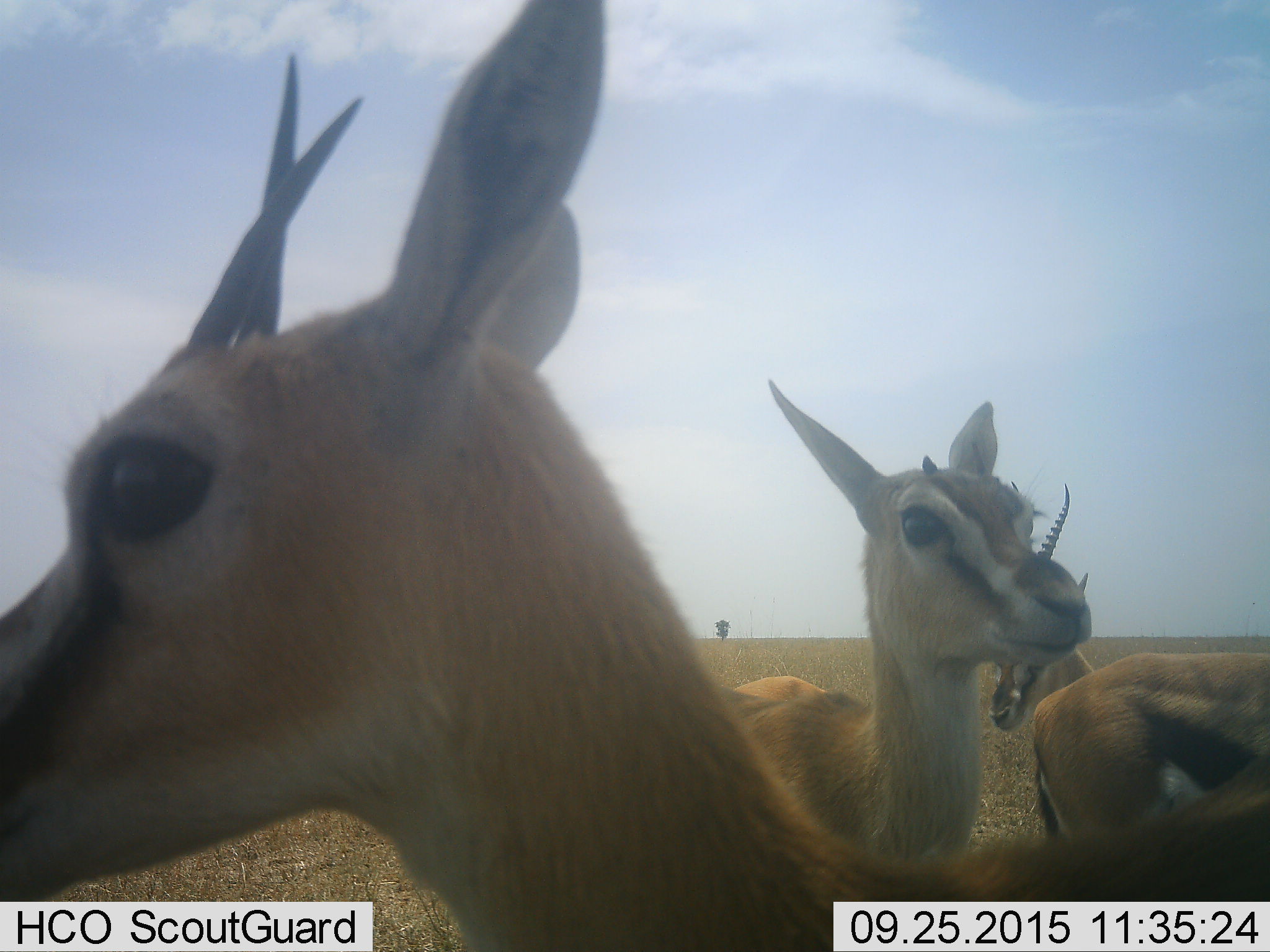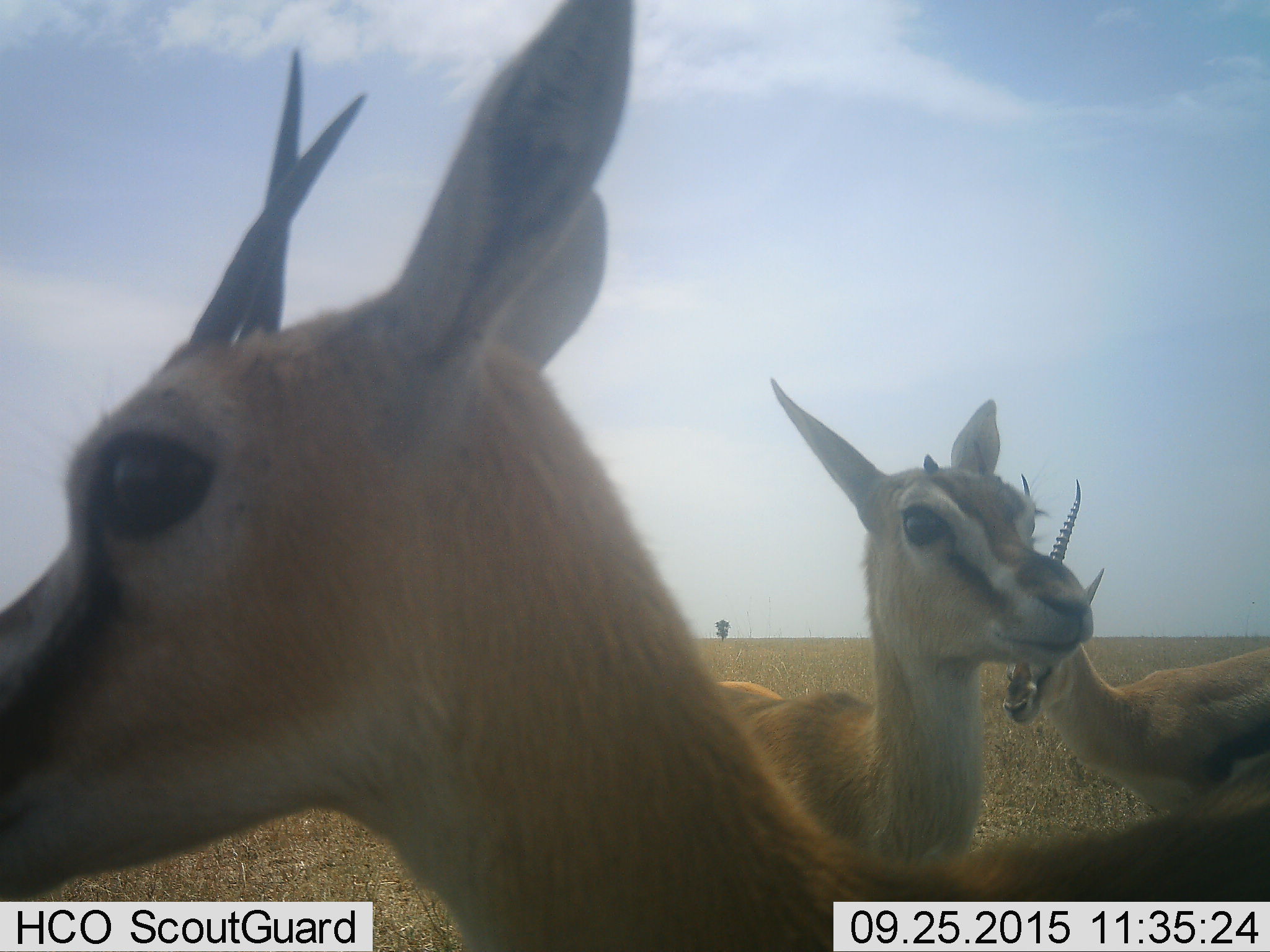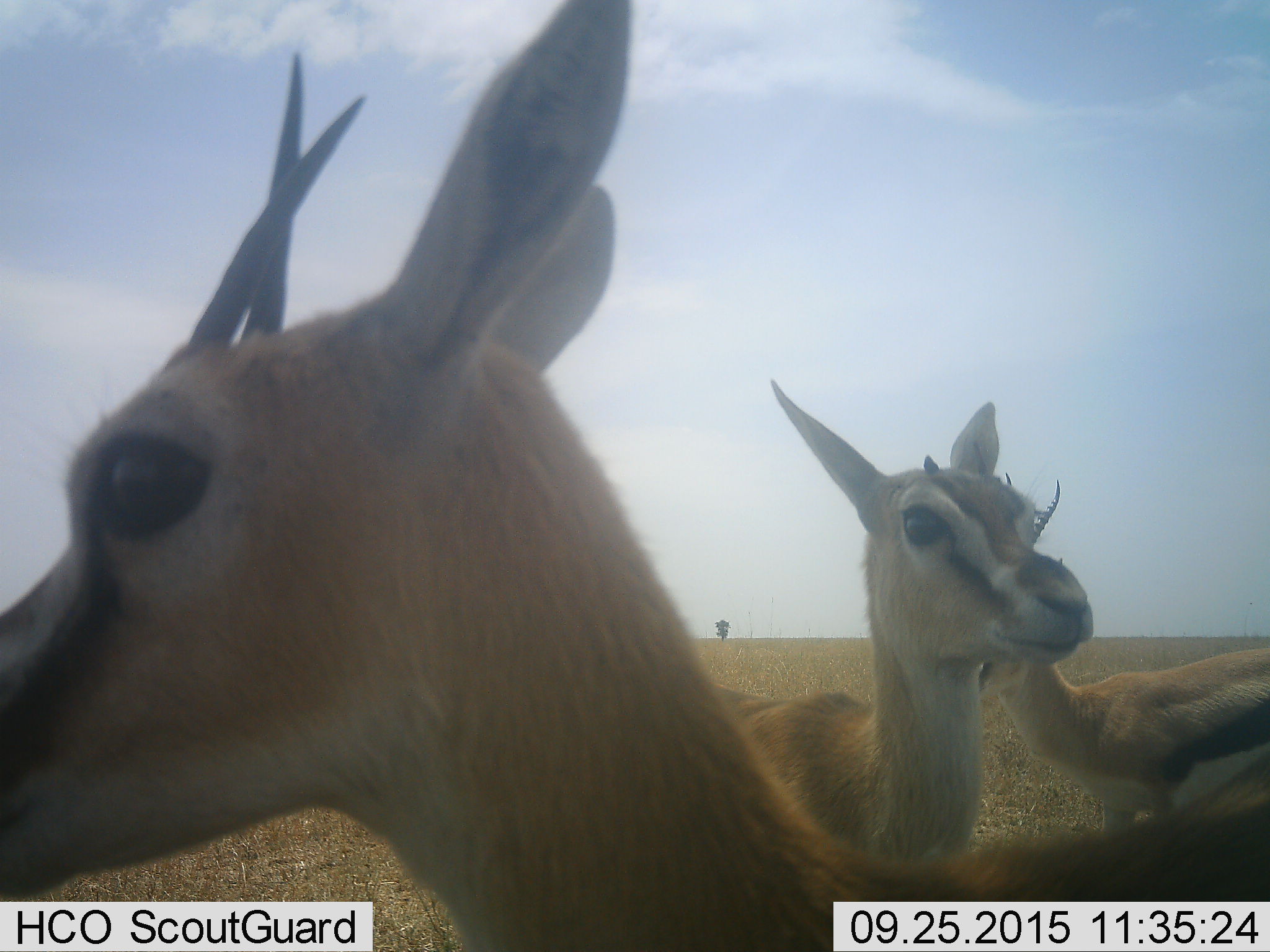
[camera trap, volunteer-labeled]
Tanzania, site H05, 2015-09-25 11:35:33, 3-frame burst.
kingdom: Animalia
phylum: Chordata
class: Mammalia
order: Artiodactyla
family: Bovidae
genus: Eudorcas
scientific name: Eudorcas thomsonii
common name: thomson's gazelle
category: gazellethomsons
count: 4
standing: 89%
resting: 0%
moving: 44%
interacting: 11%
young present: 22%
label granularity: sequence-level